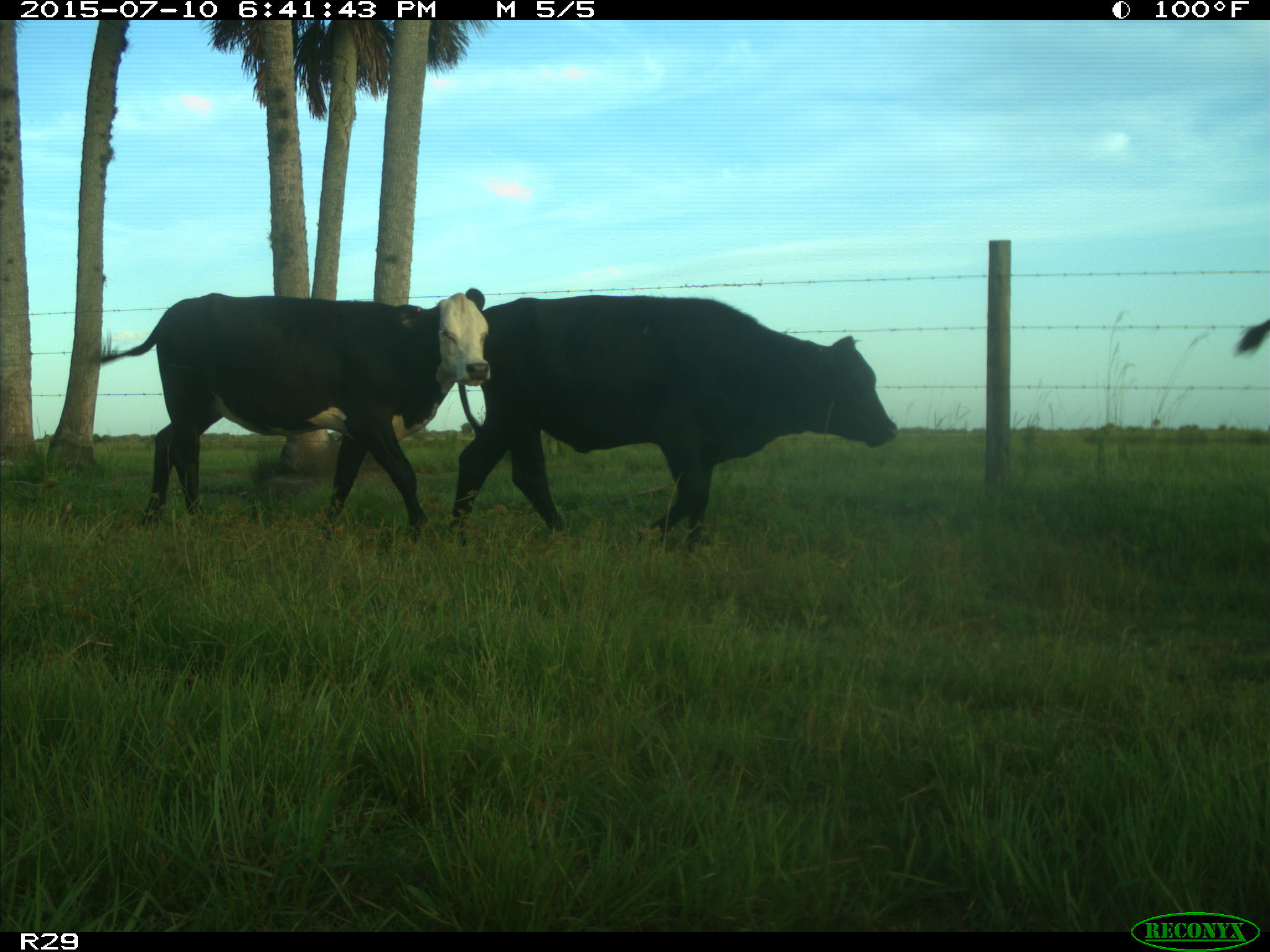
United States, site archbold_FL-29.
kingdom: Animalia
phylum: Chordata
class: Mammalia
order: Artiodactyla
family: Bovidae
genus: Bos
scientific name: Bos taurus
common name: domestic cow